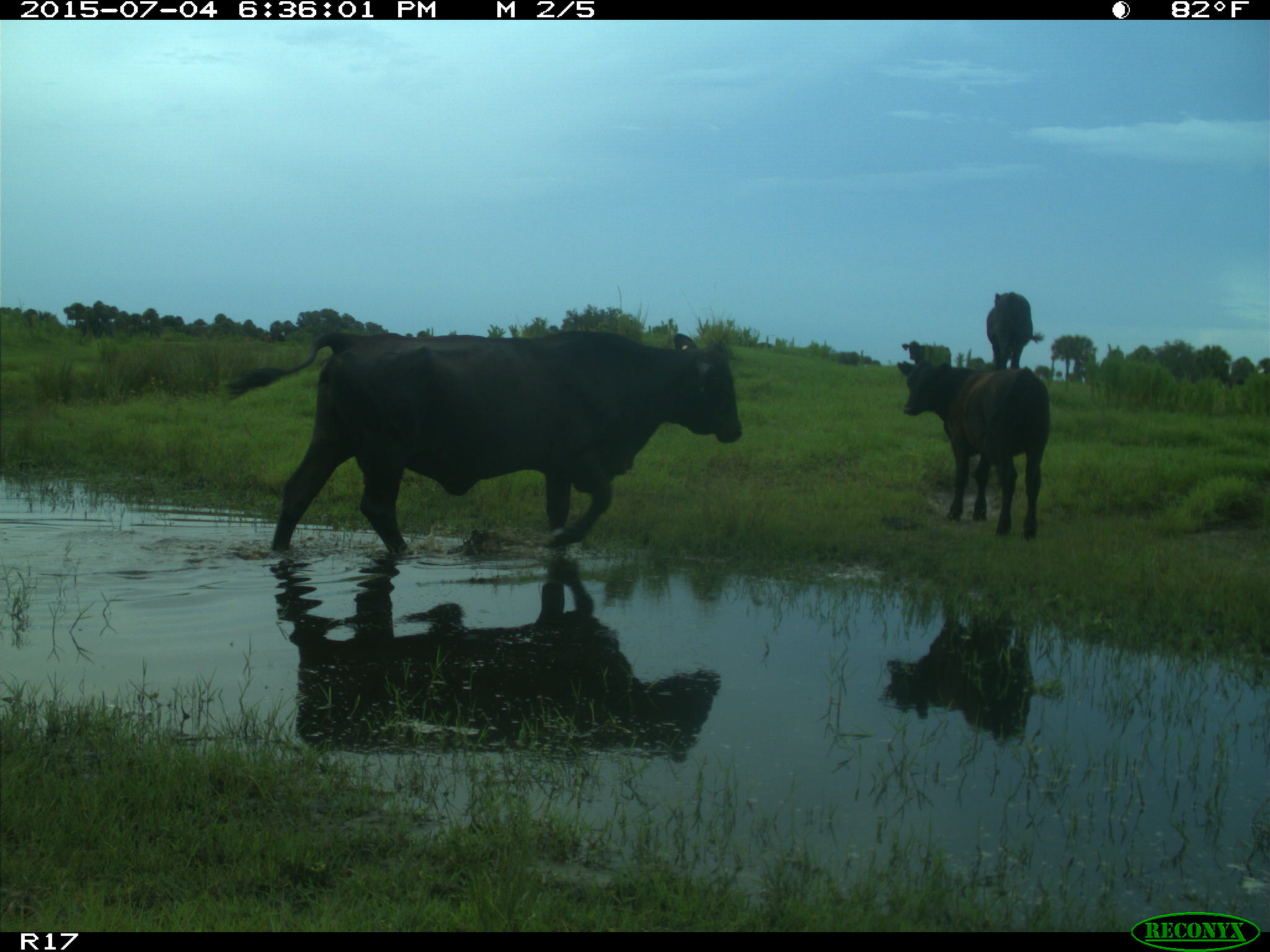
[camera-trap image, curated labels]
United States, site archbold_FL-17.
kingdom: Animalia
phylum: Chordata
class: Mammalia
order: Artiodactyla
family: Bovidae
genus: Bos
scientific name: Bos taurus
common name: domestic cow